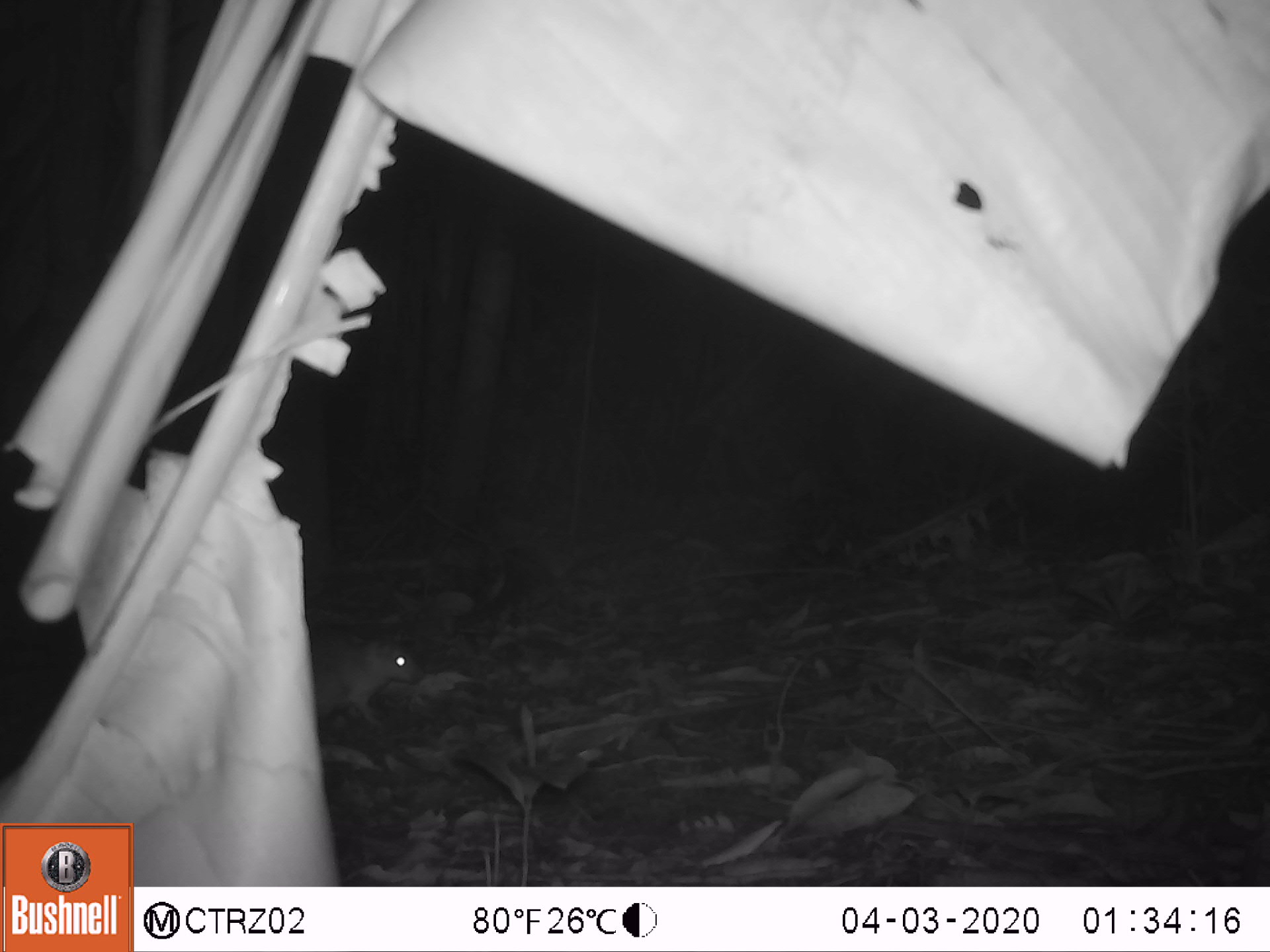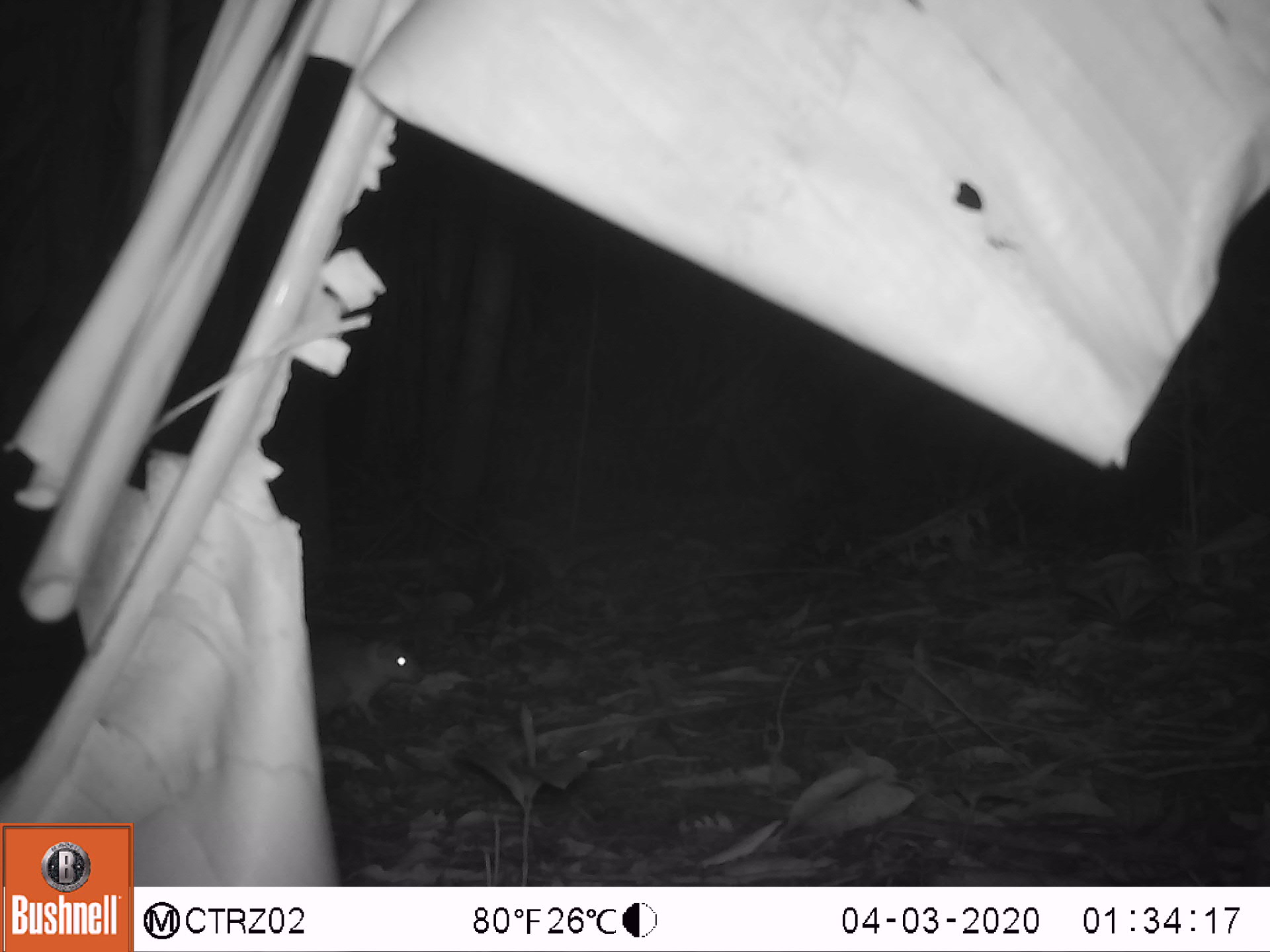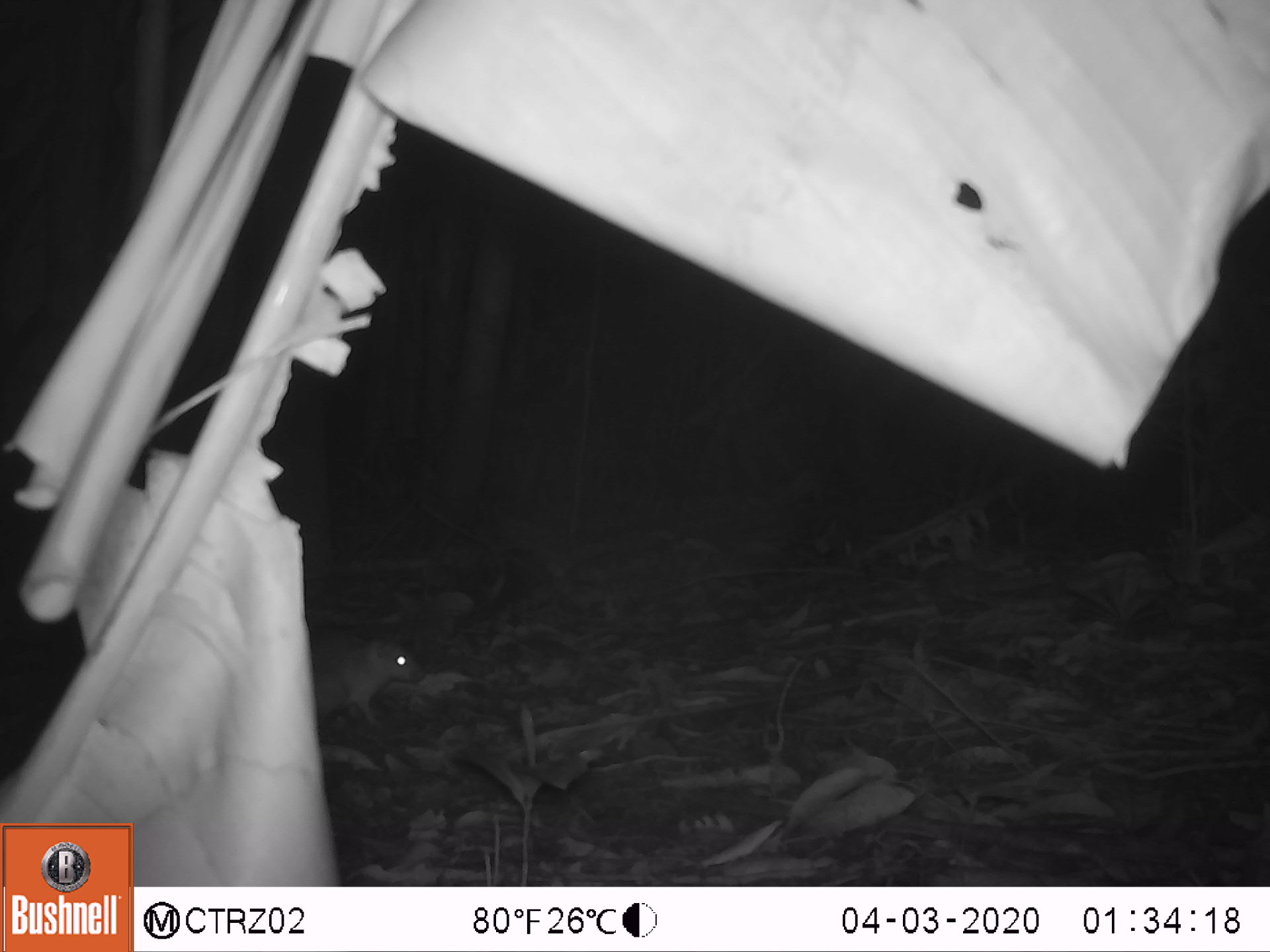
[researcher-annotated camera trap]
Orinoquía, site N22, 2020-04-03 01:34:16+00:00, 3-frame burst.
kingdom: Animalia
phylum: Chordata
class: Mammalia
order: Rodentia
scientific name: Rodentia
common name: rodent